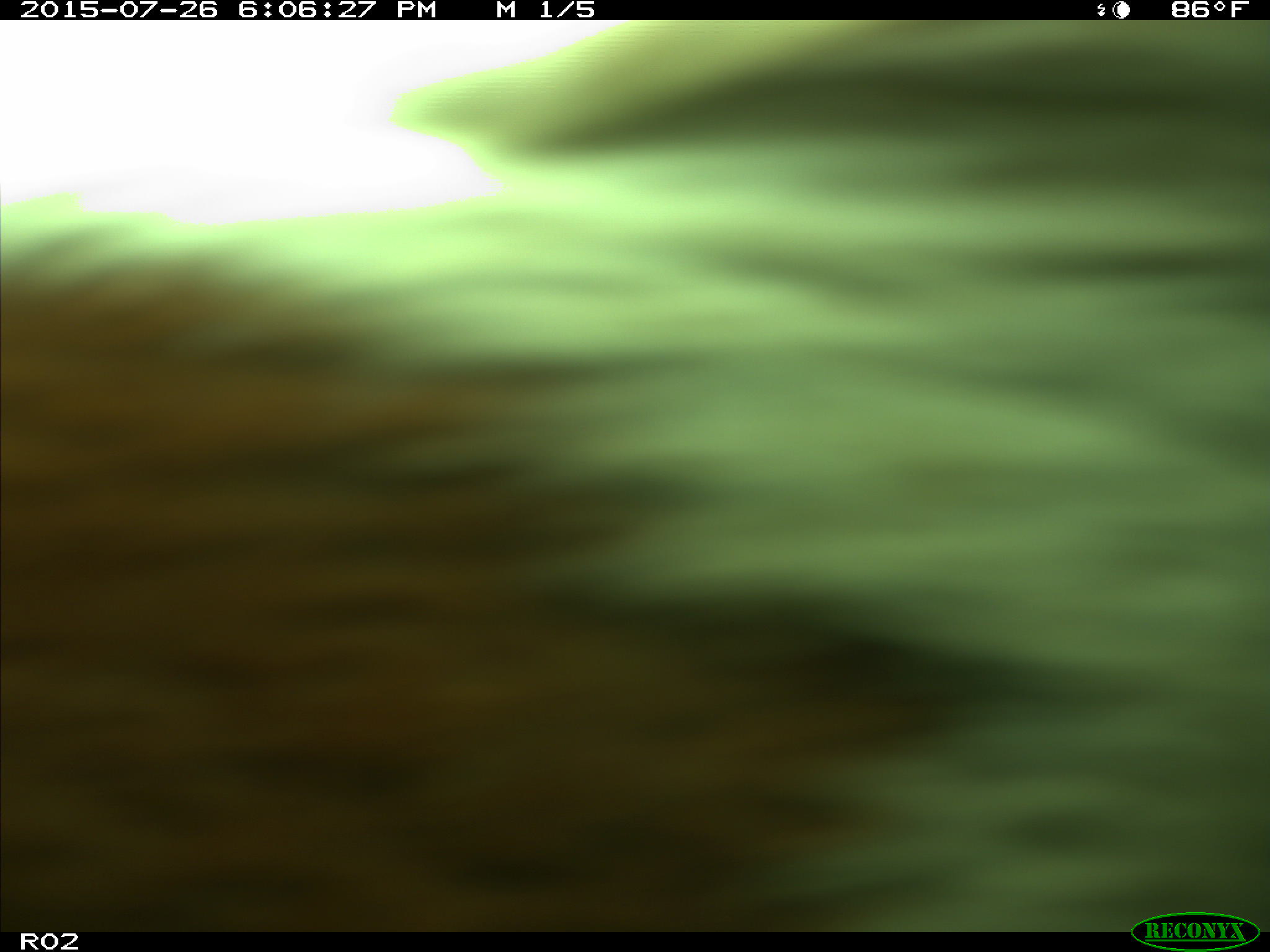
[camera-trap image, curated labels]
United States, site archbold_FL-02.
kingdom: Animalia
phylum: Chordata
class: Mammalia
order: Artiodactyla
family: Bovidae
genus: Bos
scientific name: Bos taurus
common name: domestic cow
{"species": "Bos taurus (domestic cow)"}